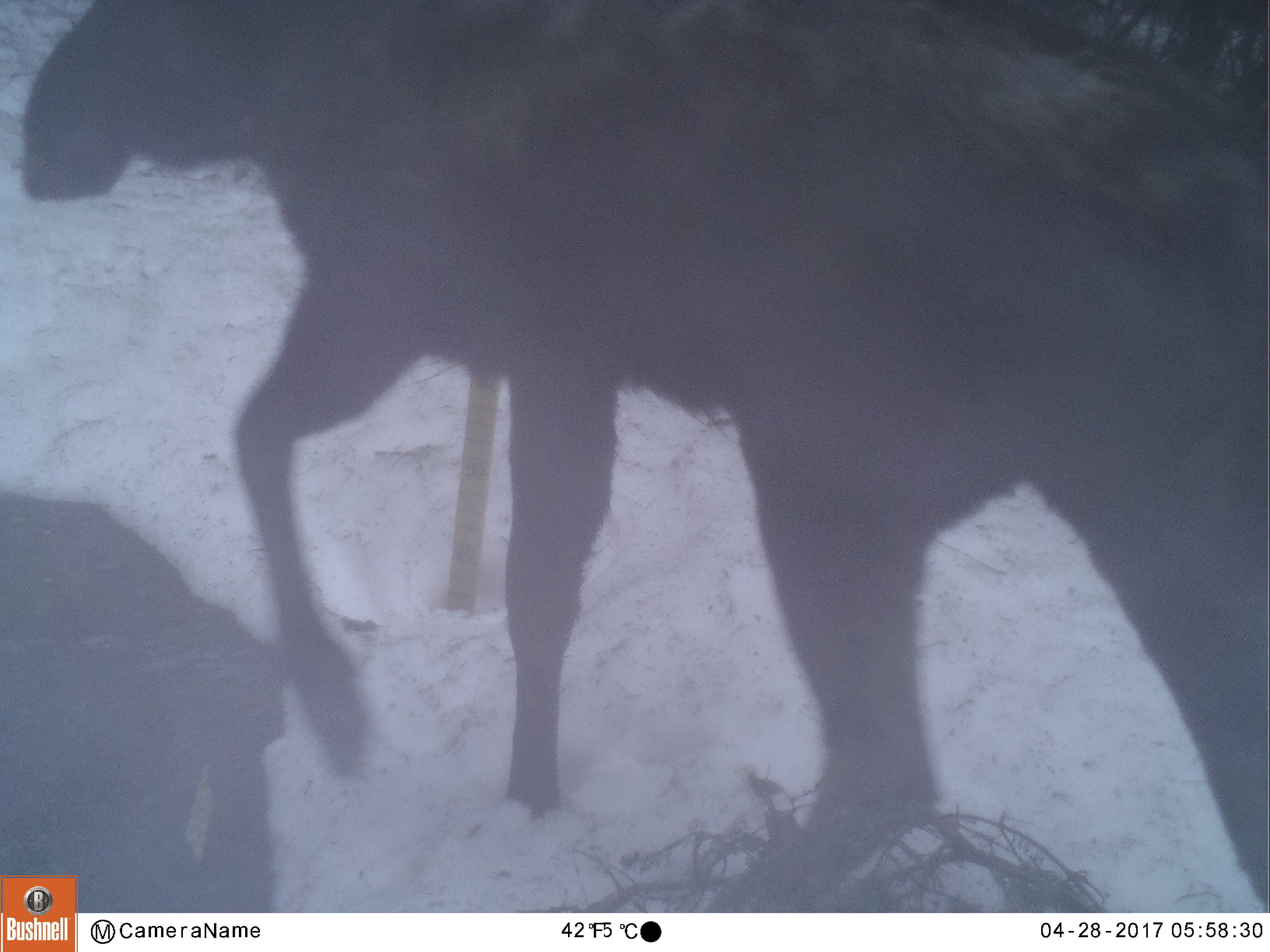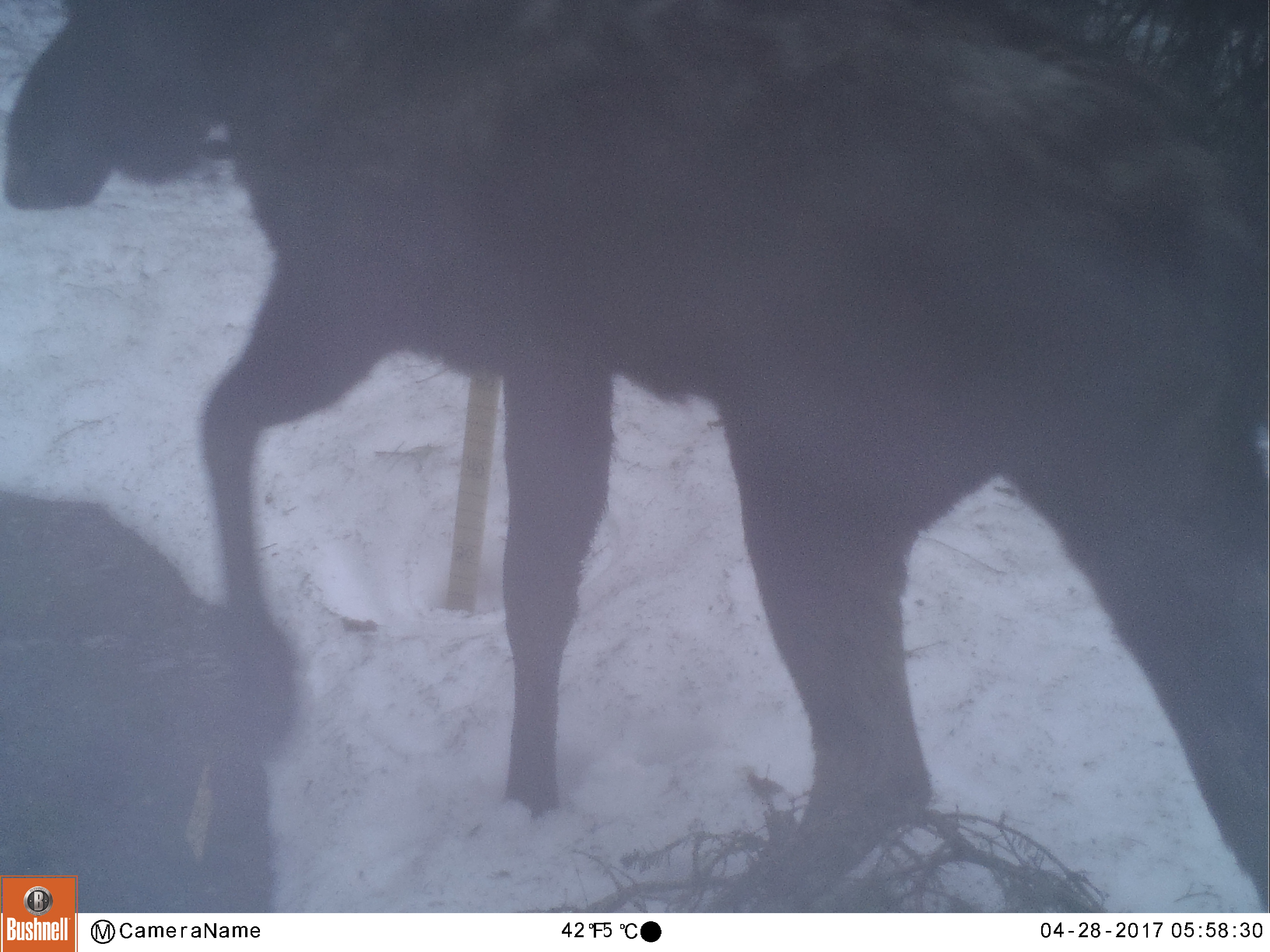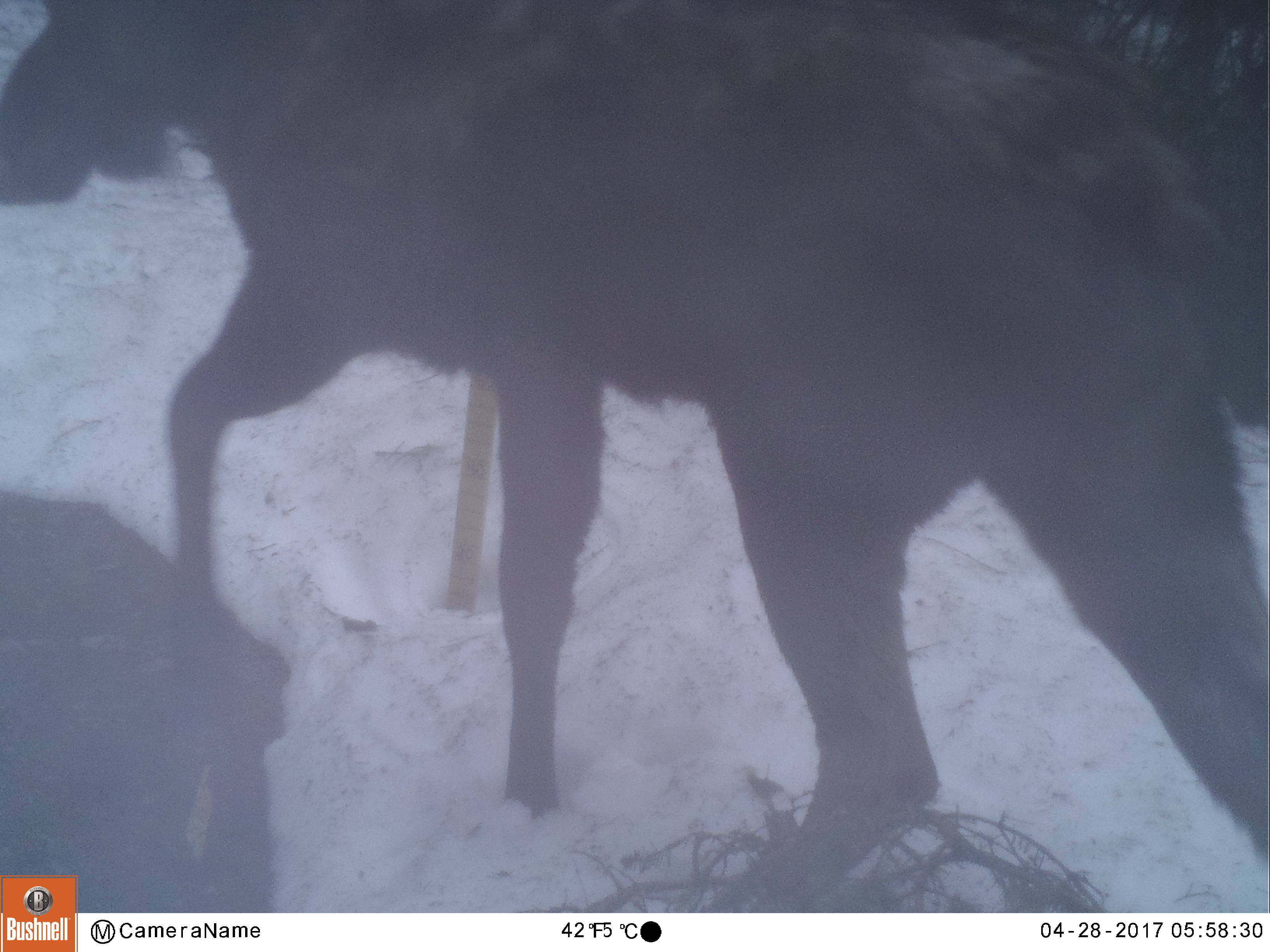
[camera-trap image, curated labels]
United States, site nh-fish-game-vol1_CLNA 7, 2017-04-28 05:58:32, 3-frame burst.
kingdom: Animalia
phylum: Chordata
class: Mammalia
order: Artiodactyla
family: Cervidae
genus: Alces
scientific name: Alces alces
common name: moose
Moose (Alces alces).